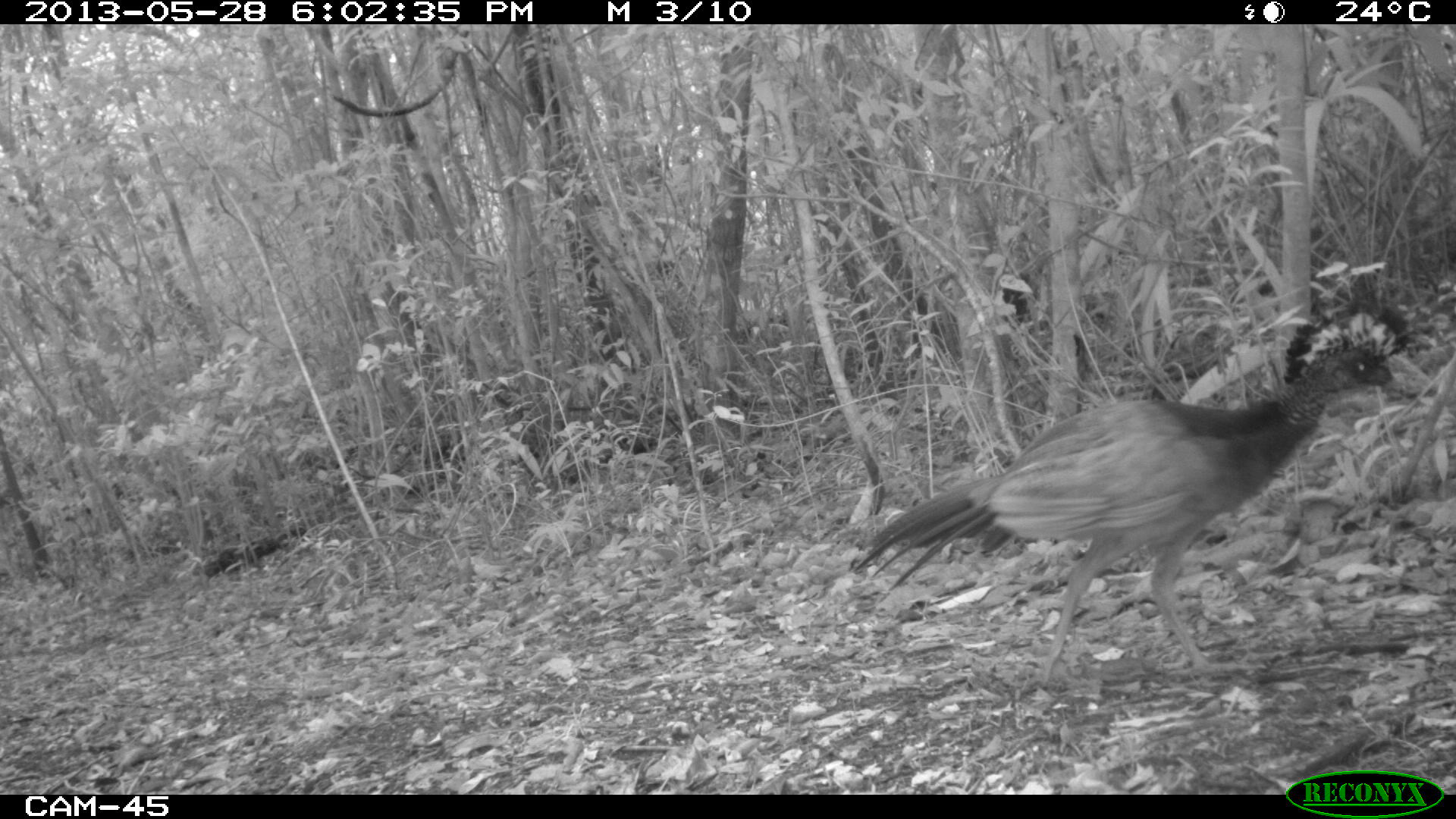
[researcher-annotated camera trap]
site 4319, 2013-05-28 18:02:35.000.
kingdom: Animalia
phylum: Chordata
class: Aves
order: Galliformes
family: Cracidae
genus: Crax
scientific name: Crax rubra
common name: great curassow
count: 1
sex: female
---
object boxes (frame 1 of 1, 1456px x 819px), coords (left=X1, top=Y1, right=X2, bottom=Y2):
crax rubra: (left=846, top=296, right=1411, bottom=682)